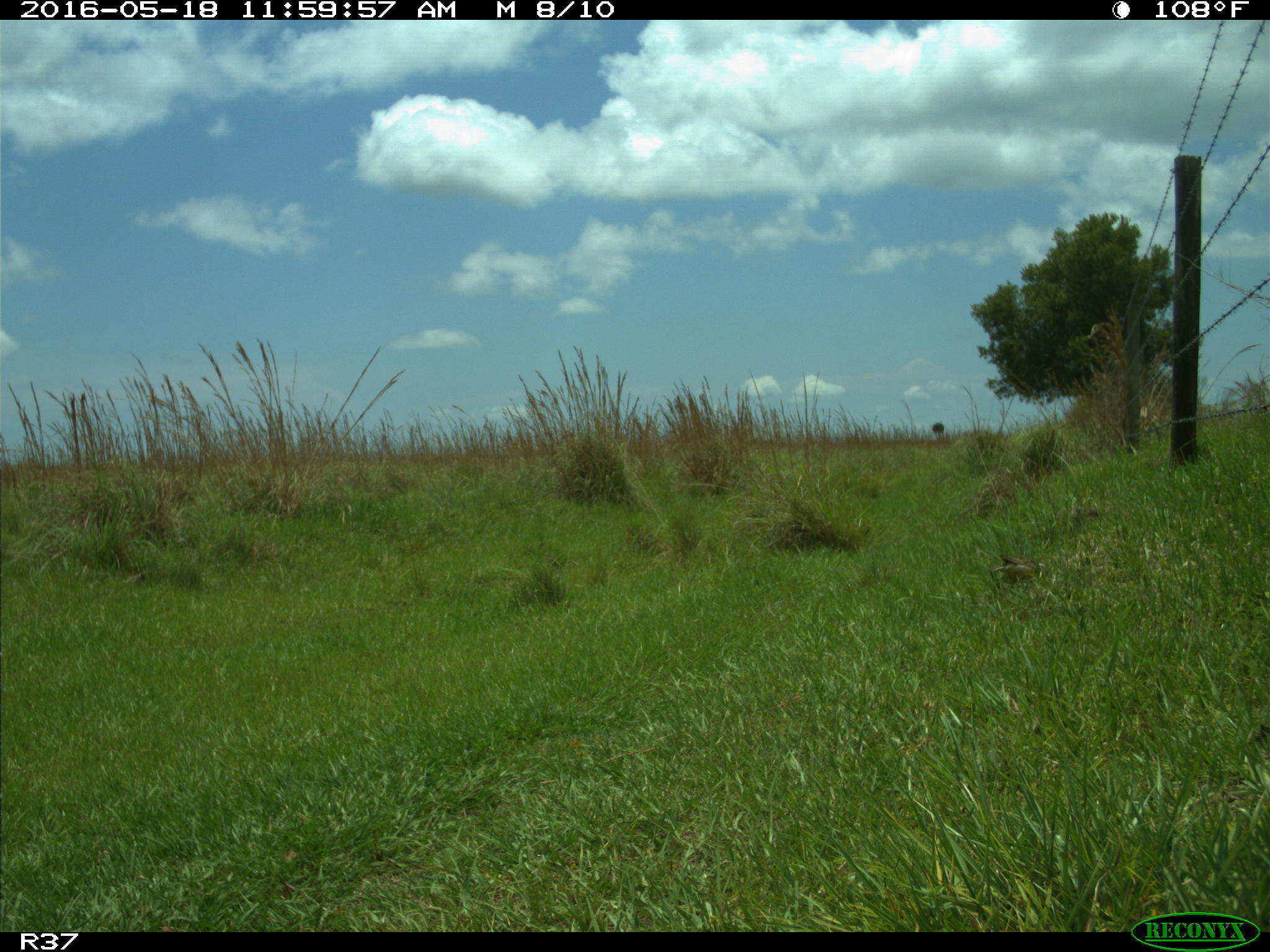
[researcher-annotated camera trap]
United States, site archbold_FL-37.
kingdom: Animalia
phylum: Chordata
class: Aves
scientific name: Aves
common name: birds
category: unidentified bird